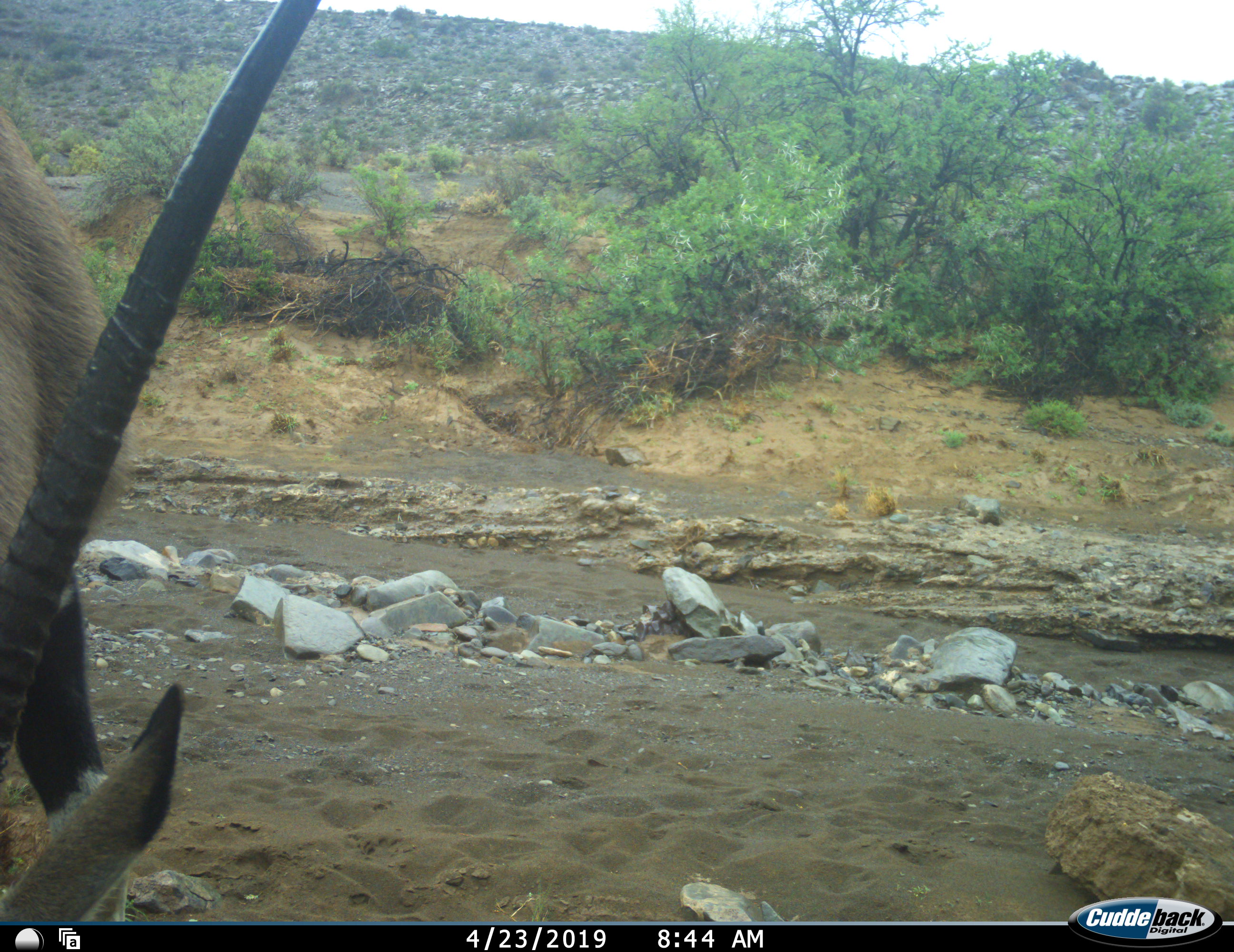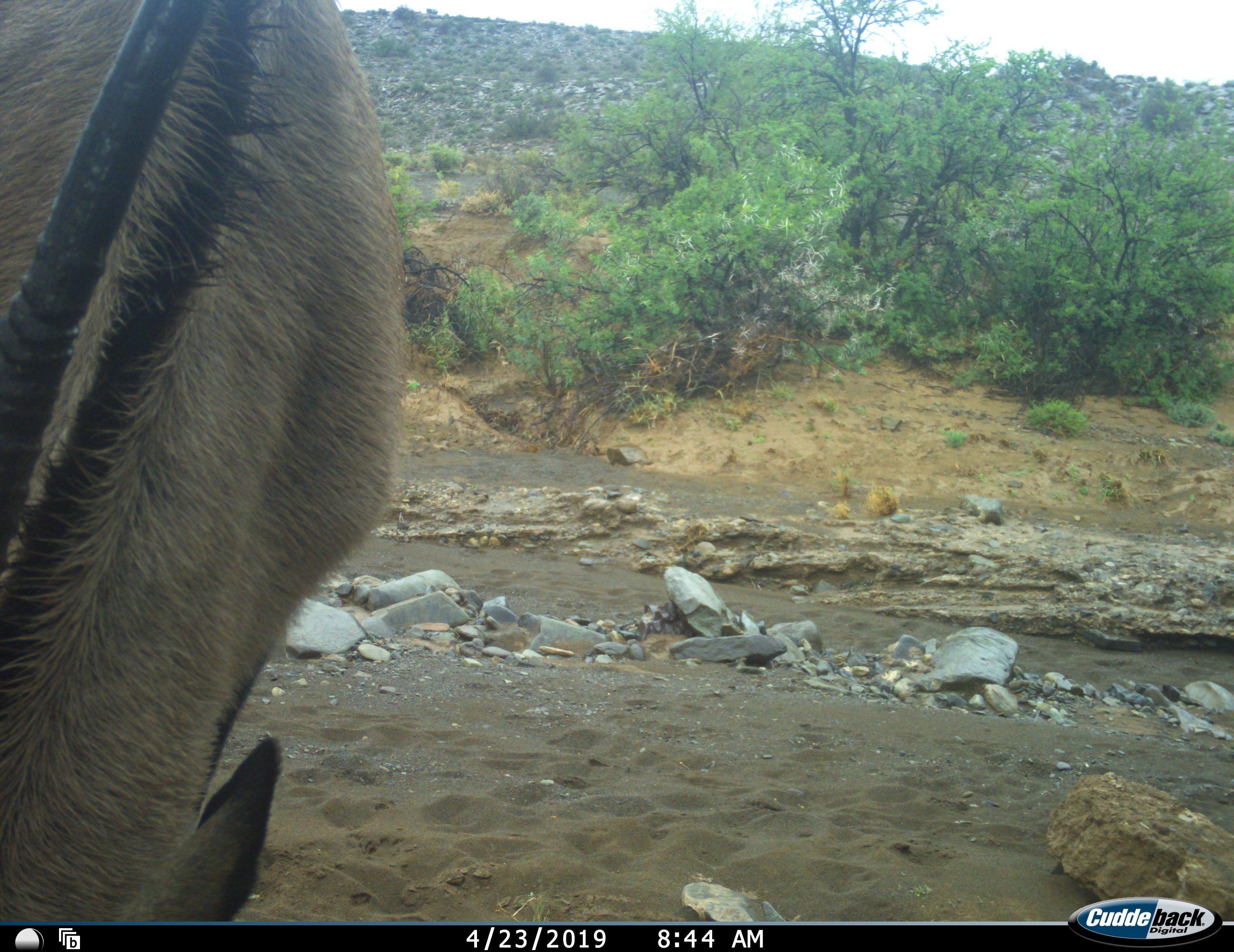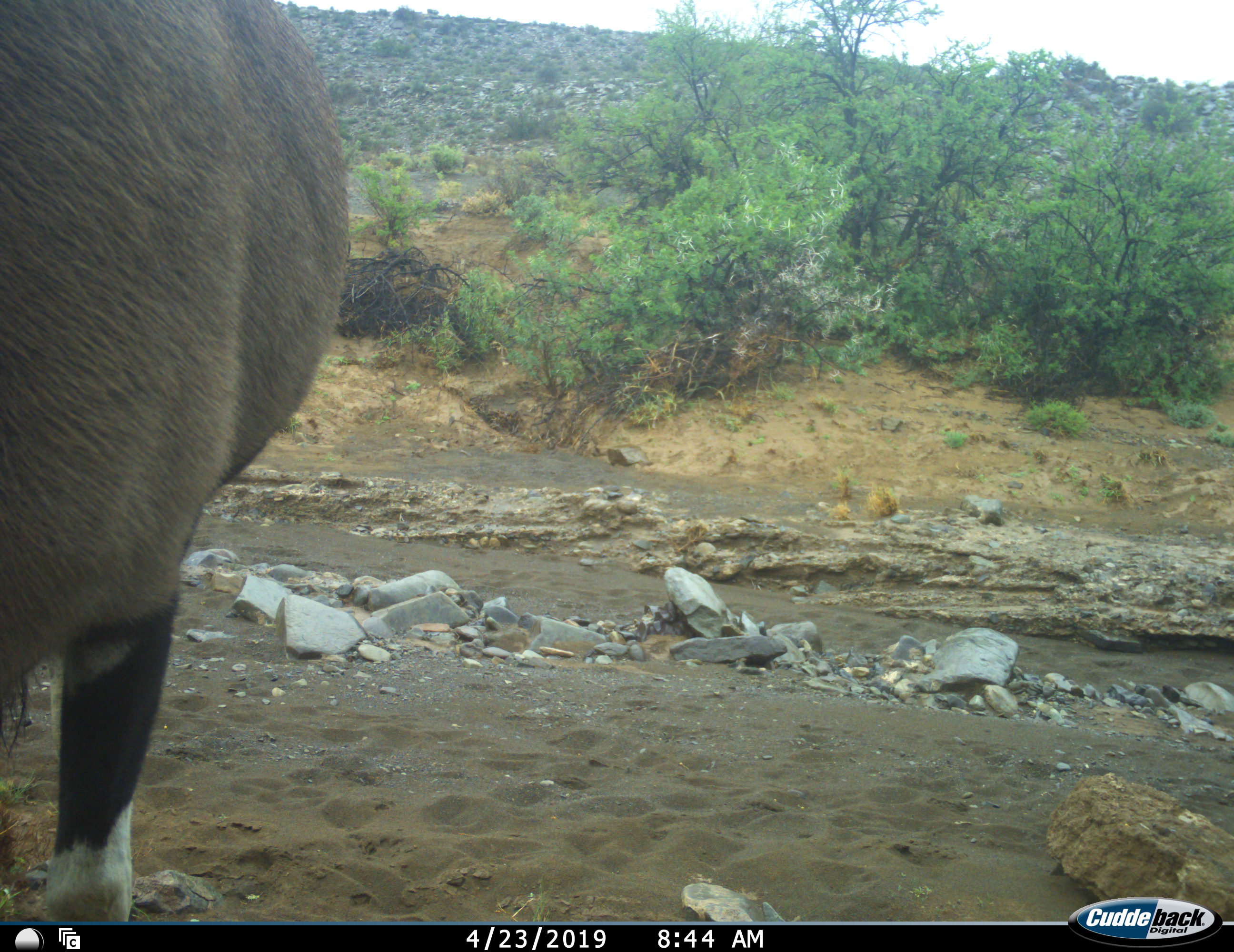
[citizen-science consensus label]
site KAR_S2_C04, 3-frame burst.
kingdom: Animalia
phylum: Chordata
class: Mammalia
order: Artiodactyla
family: Bovidae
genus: Oryx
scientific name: Oryx gazella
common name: gemsbok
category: oryx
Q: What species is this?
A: Oryx (gemsbok) (Oryx gazella).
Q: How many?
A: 1.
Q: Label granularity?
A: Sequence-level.